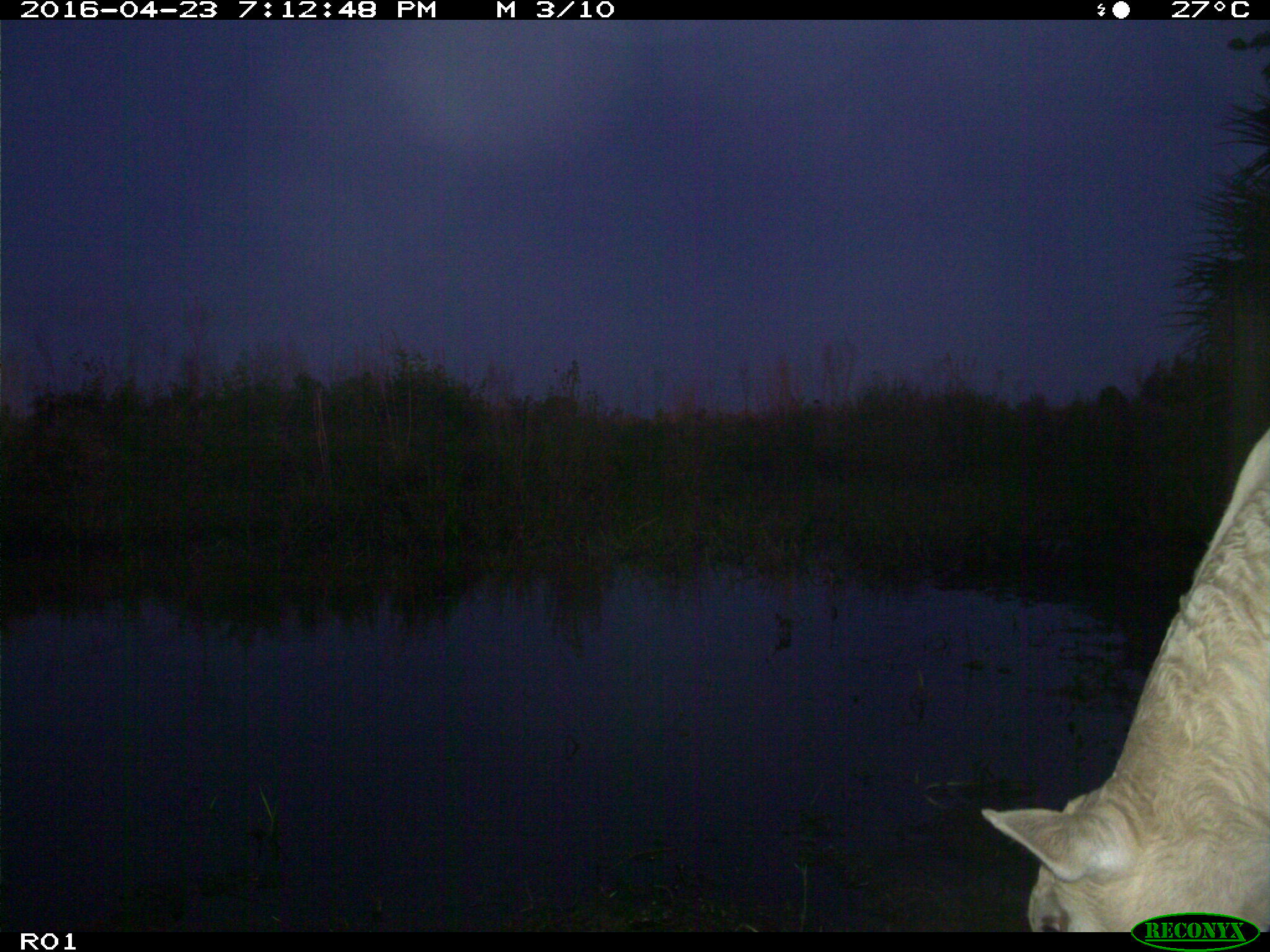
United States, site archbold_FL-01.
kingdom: Animalia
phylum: Chordata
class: Mammalia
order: Artiodactyla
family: Bovidae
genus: Bos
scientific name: Bos taurus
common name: domestic cow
Bos taurus (domestic cow).